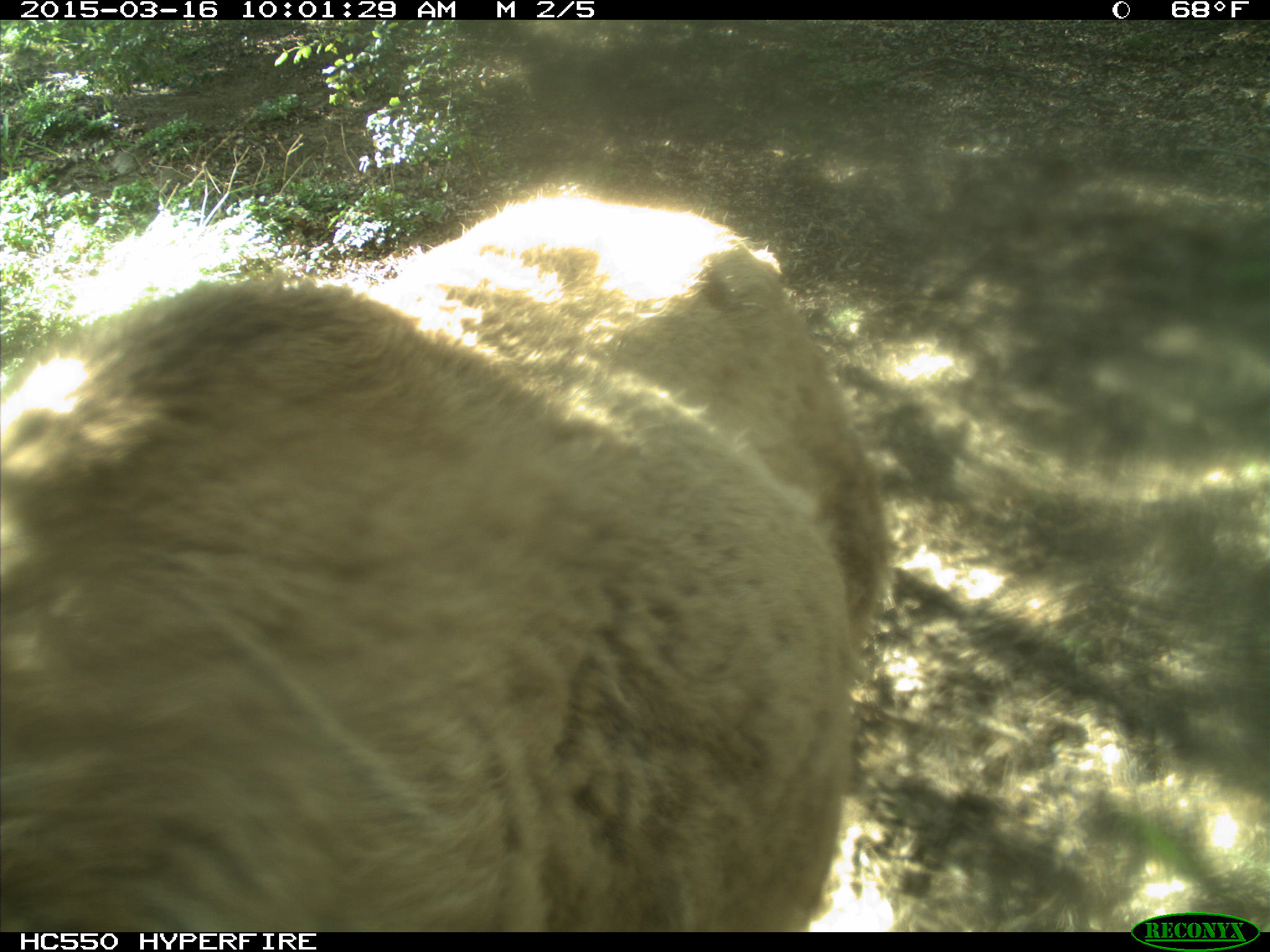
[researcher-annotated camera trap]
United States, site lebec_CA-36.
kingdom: Animalia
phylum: Chordata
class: Mammalia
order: Artiodactyla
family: Cervidae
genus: Cervus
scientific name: Cervus canadensis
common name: elk